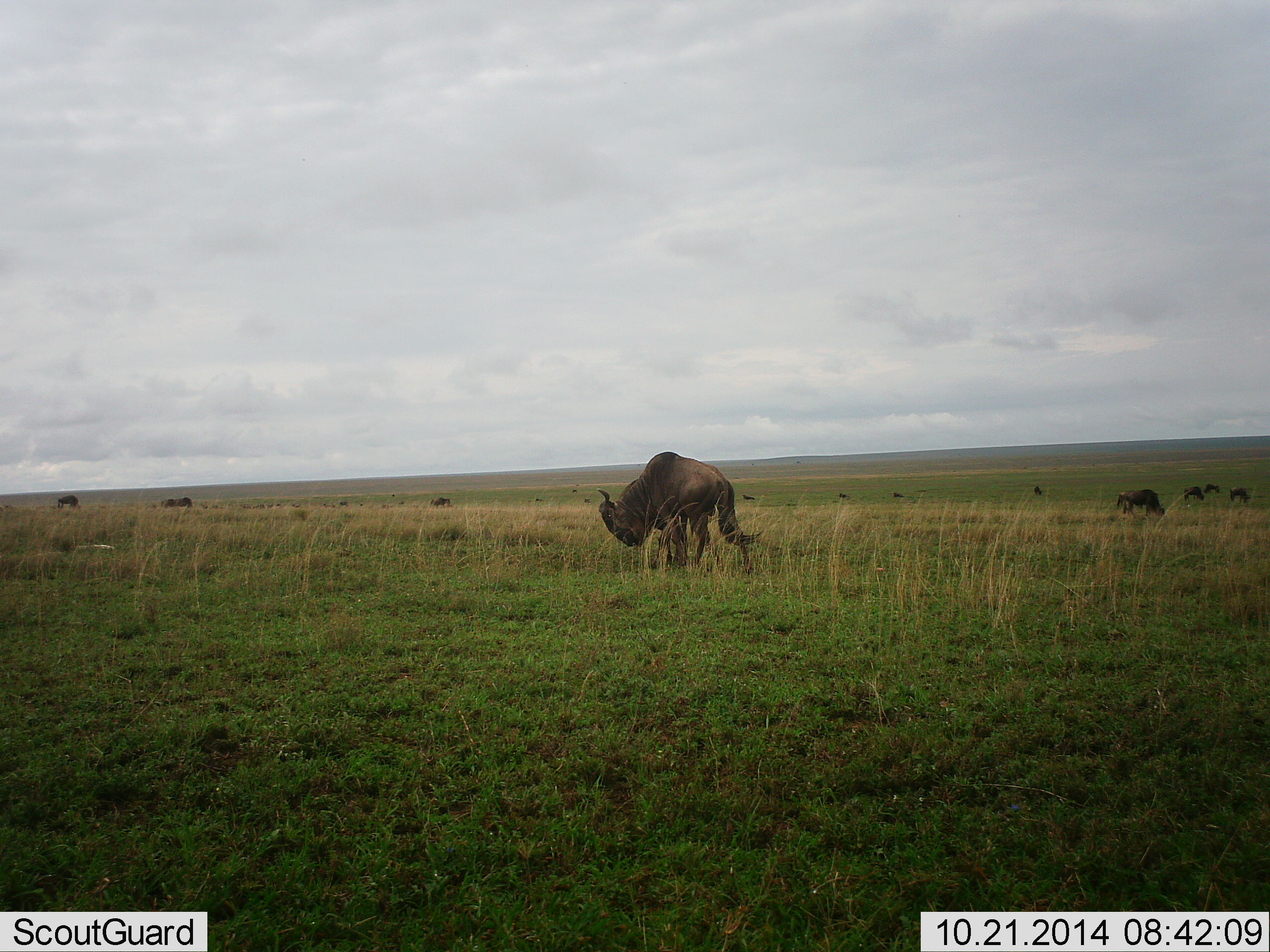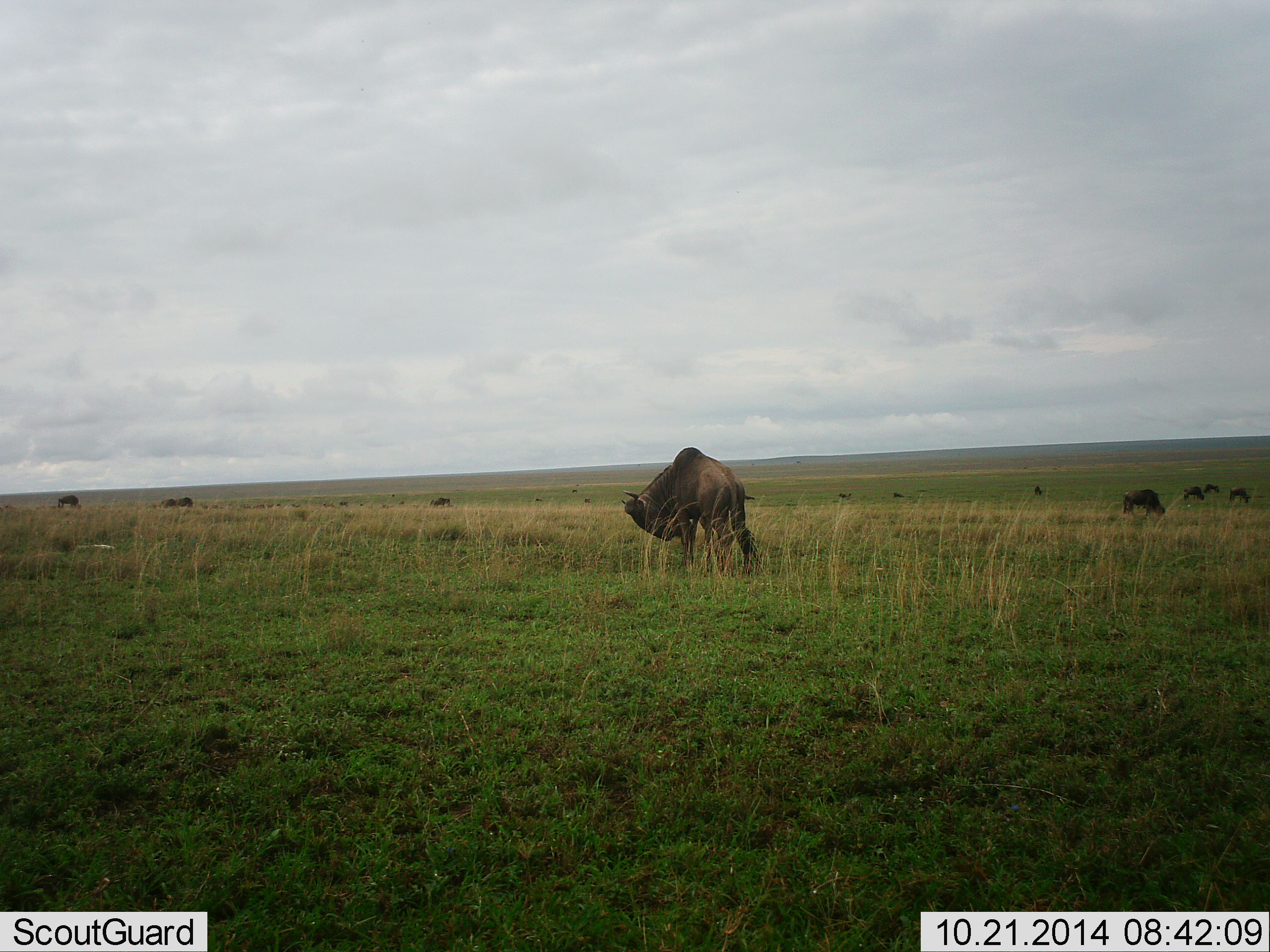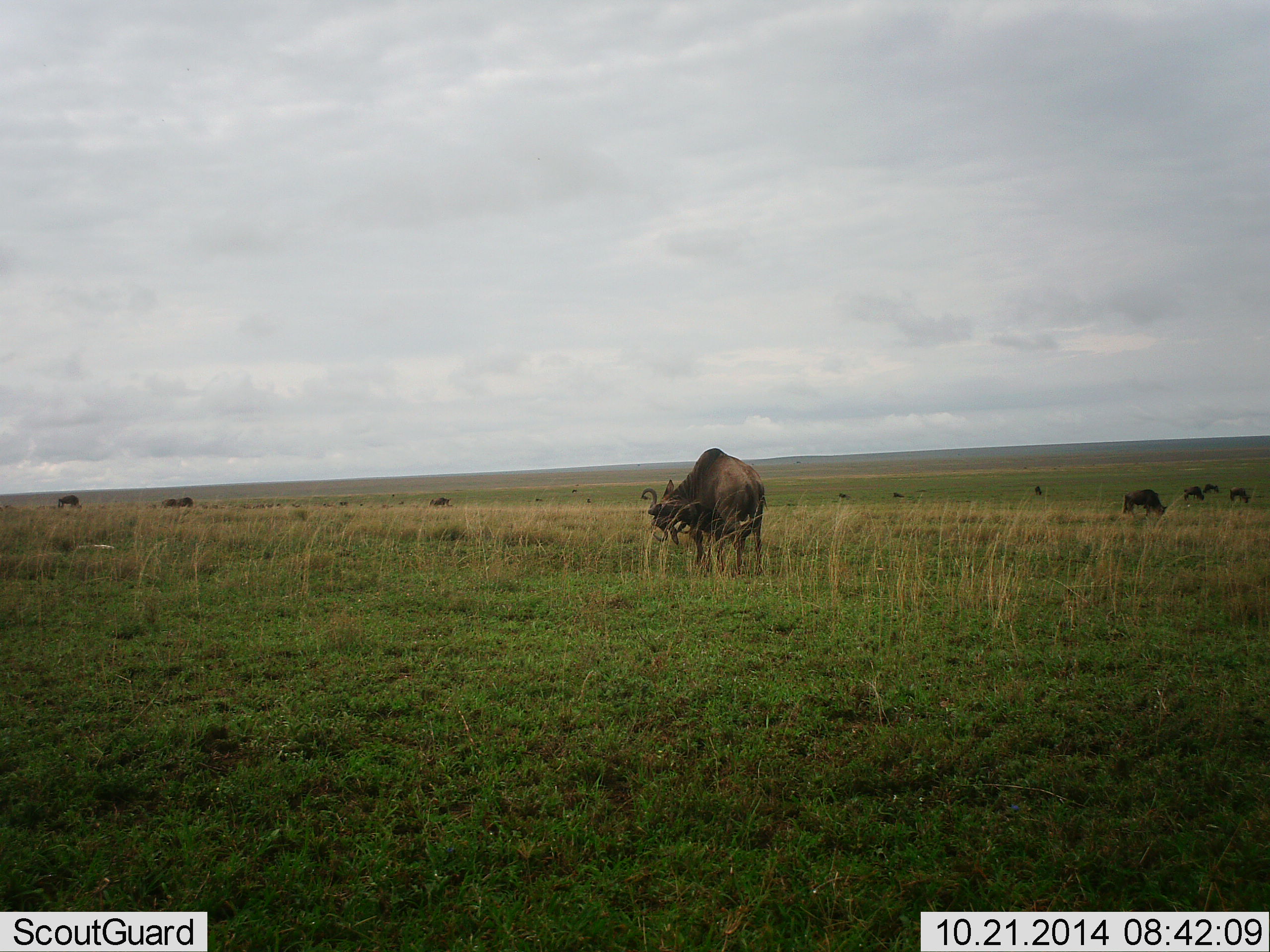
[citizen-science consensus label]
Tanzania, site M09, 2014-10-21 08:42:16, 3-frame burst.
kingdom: Animalia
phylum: Chordata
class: Mammalia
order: Artiodactyla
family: Bovidae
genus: Connochaetes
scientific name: Connochaetes taurinus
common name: blue wildebeest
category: wildebeest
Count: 11-50.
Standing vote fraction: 70%.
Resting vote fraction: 10%.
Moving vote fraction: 40%.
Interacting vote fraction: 10%.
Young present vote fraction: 0%.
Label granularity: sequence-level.